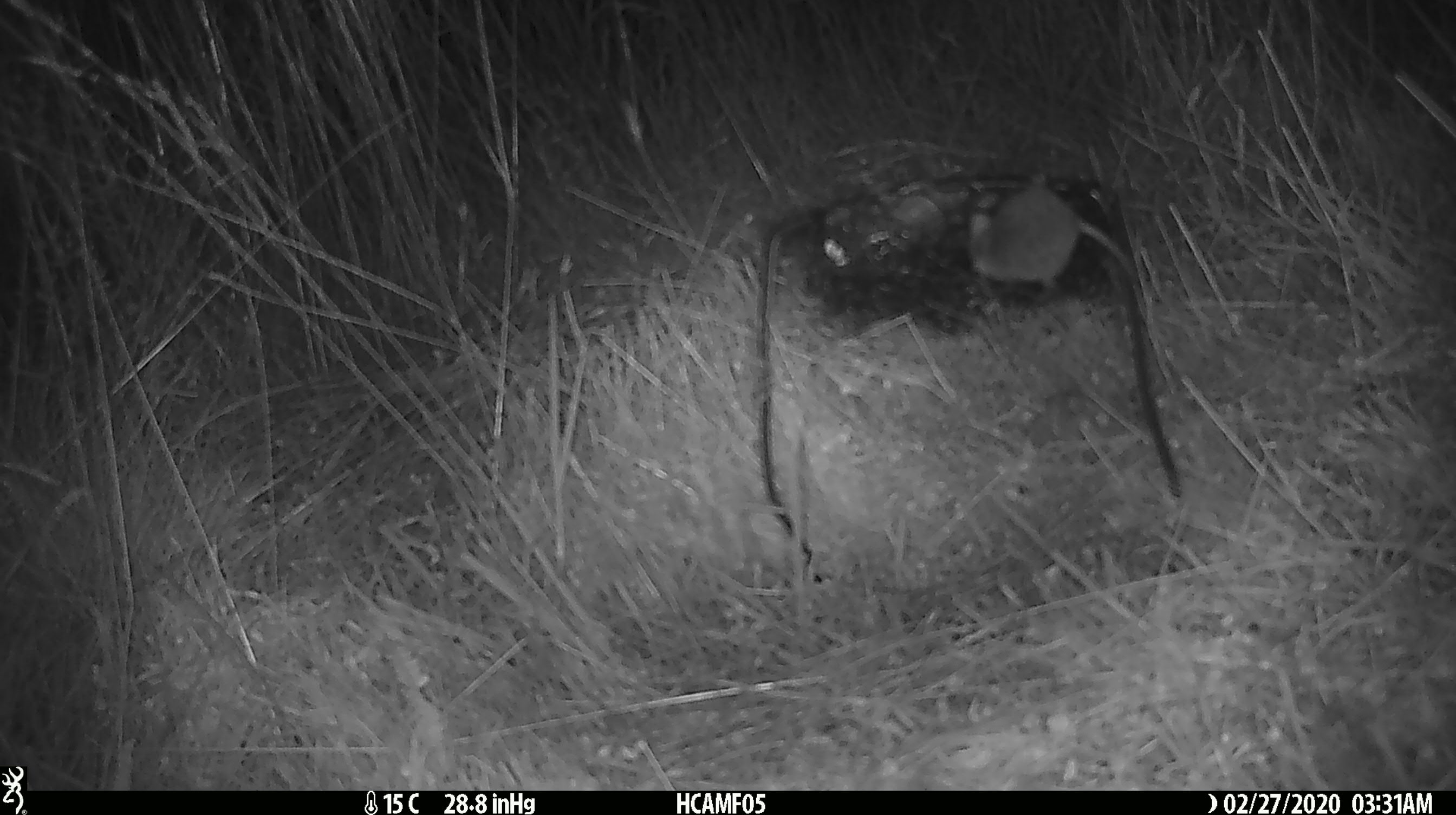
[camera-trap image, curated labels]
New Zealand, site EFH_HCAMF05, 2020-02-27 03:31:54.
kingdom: Animalia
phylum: Chordata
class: Mammalia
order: Rodentia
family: Muridae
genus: Mus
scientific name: Mus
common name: mouse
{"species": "mouse (Mus)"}